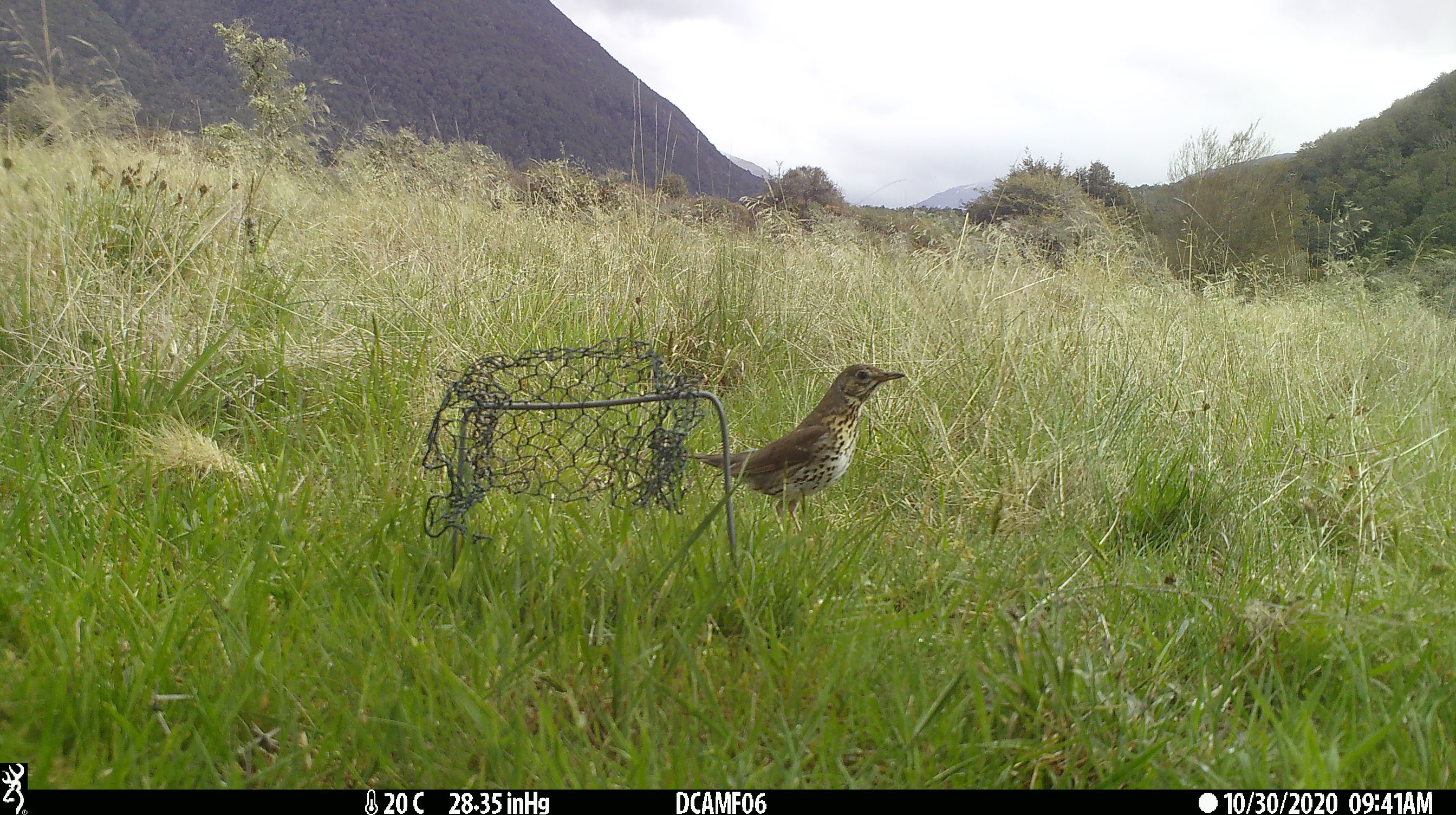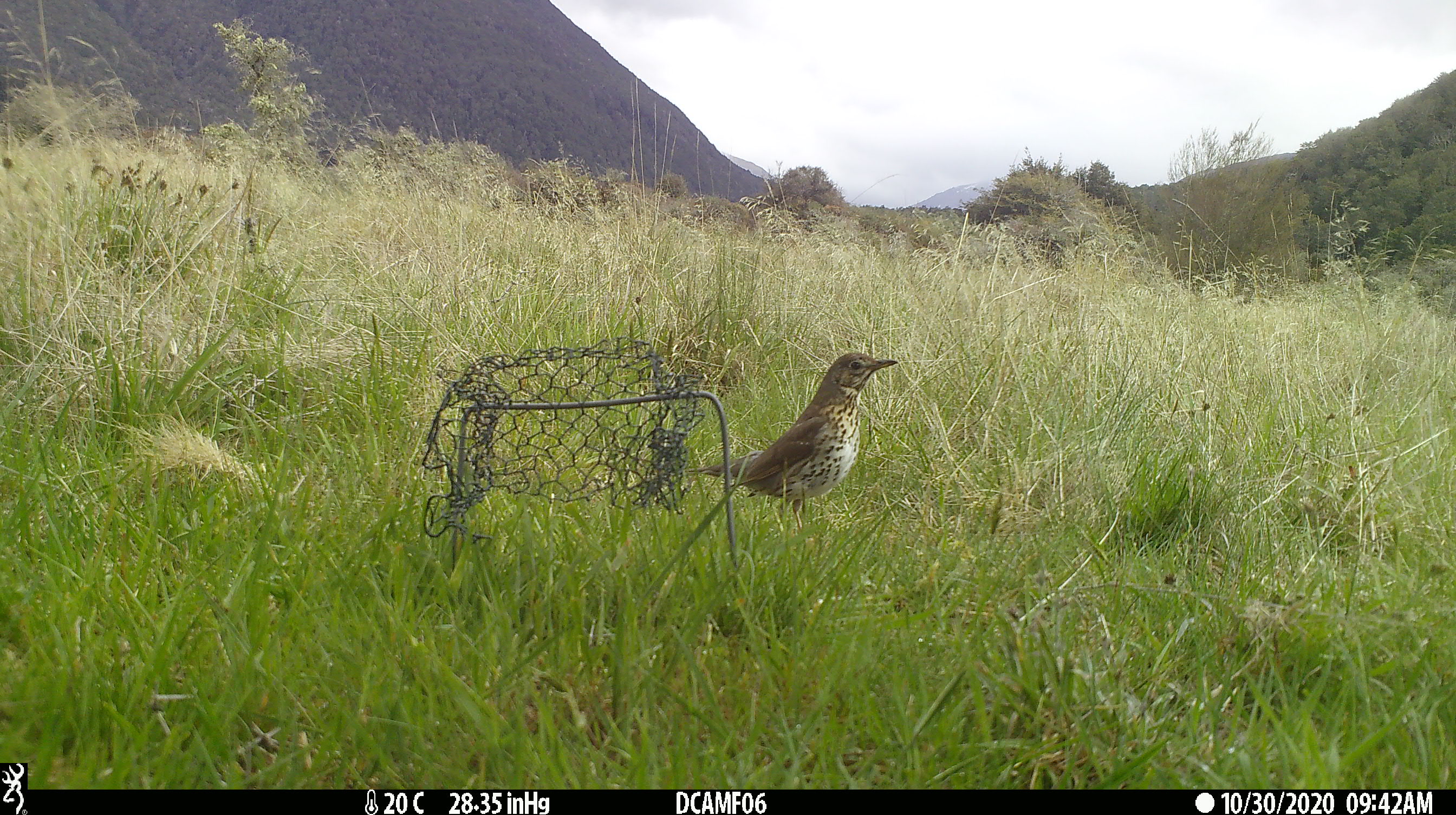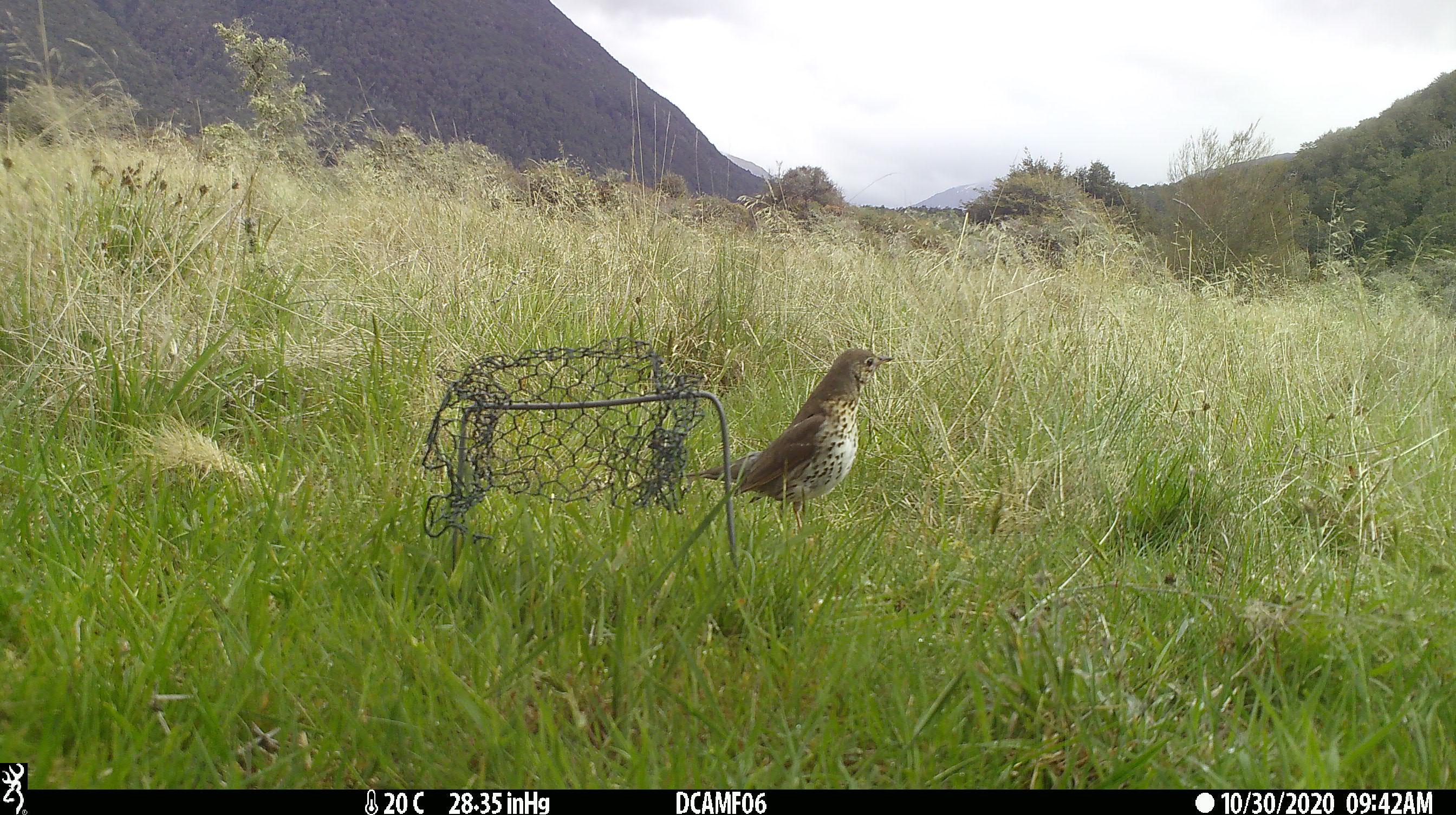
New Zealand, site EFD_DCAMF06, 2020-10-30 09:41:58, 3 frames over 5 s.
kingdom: Animalia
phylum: Chordata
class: Aves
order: Passeriformes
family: Turdidae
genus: Turdus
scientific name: Turdus philomelos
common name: song thrush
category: thrush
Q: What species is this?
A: Thrush (song thrush) (Turdus philomelos).